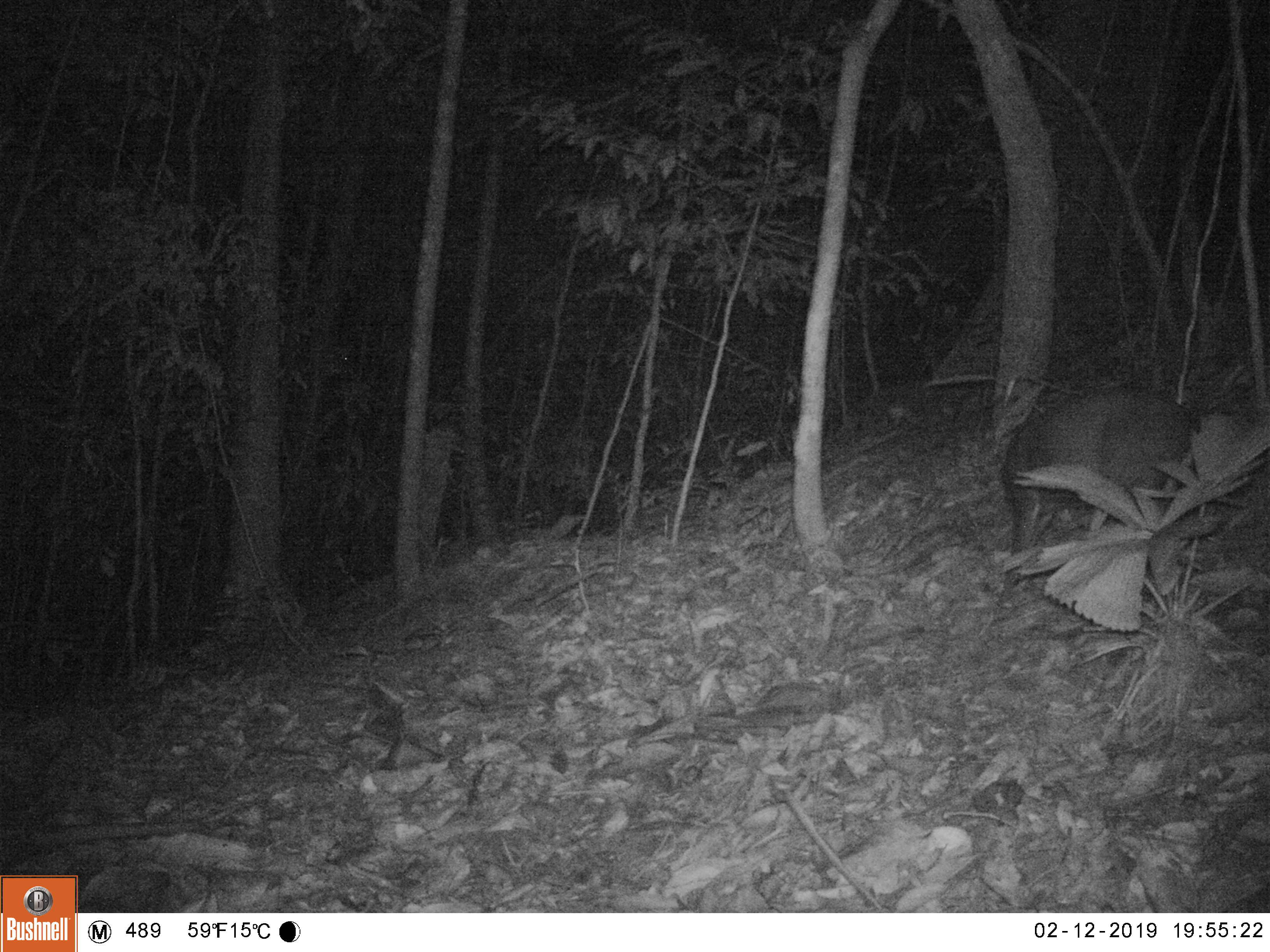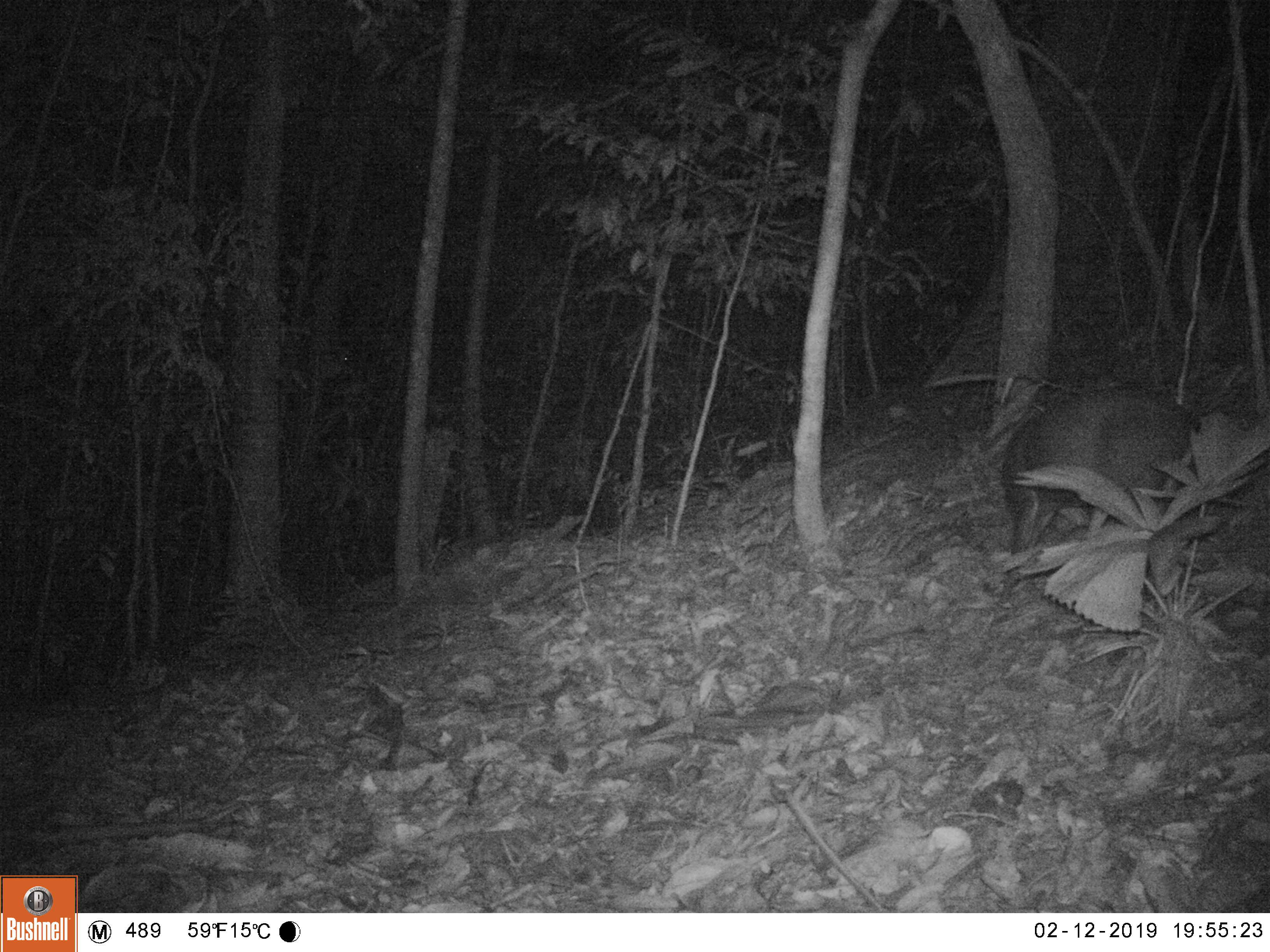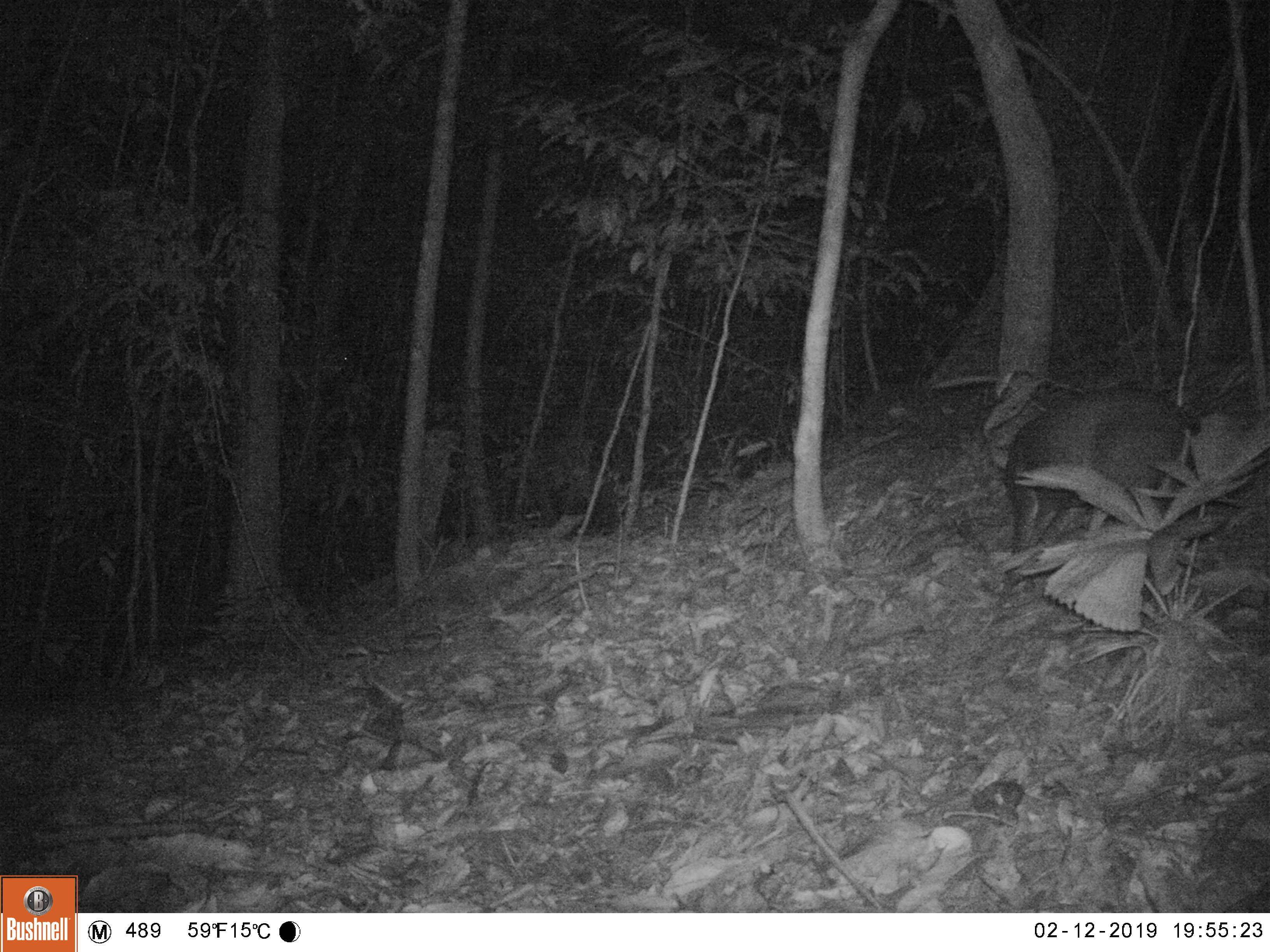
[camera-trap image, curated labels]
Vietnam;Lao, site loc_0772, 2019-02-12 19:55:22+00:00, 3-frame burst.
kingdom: Animalia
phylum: Chordata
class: Mammalia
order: Artiodactyla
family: Cervidae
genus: Muntiacus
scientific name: Muntiacus rooseveltorum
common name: roosevelt's muntjac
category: roosevelts muntjac group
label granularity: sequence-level